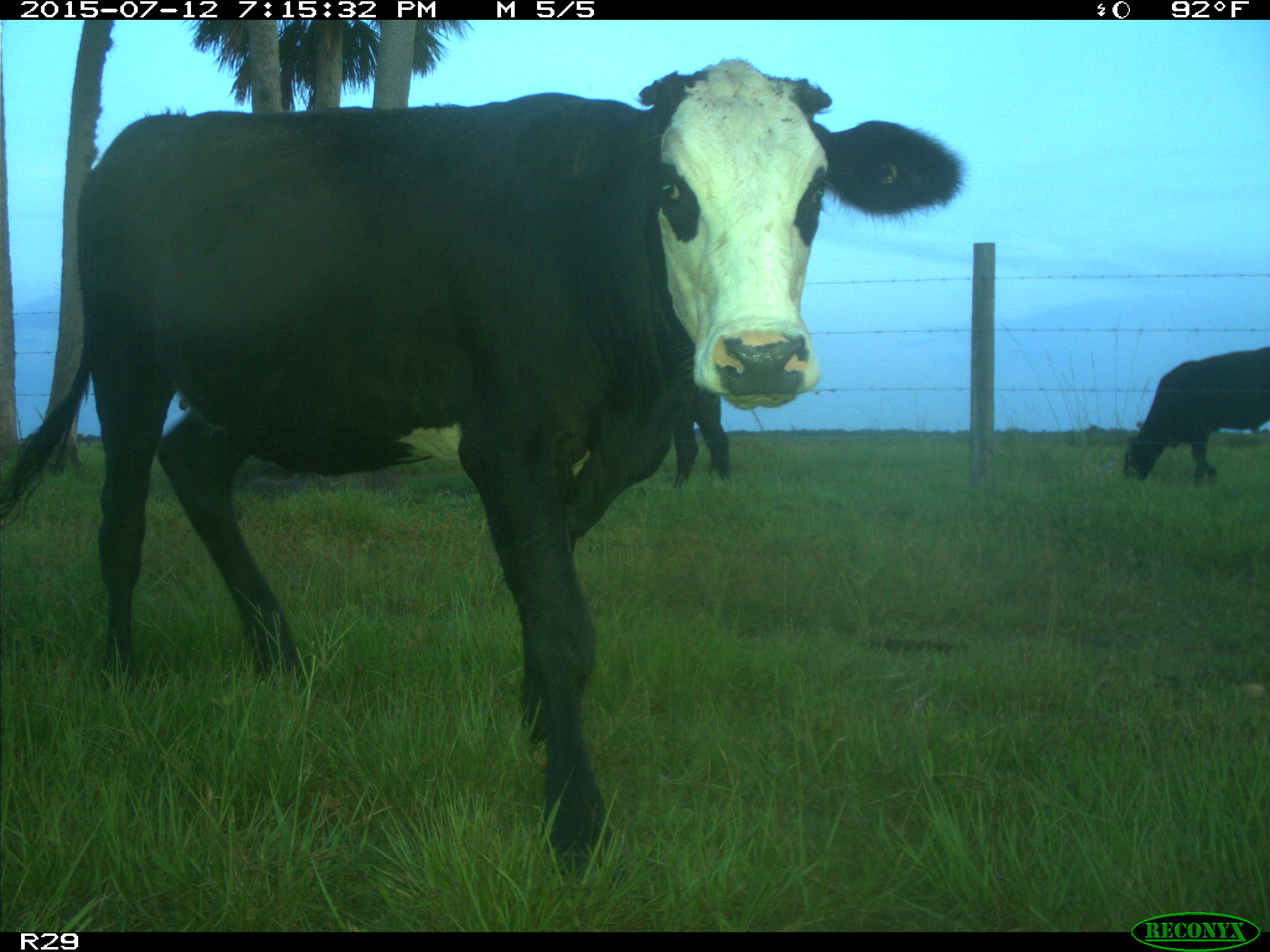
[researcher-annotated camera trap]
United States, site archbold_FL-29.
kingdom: Animalia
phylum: Chordata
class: Mammalia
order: Artiodactyla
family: Bovidae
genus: Bos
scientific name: Bos taurus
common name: domestic cow